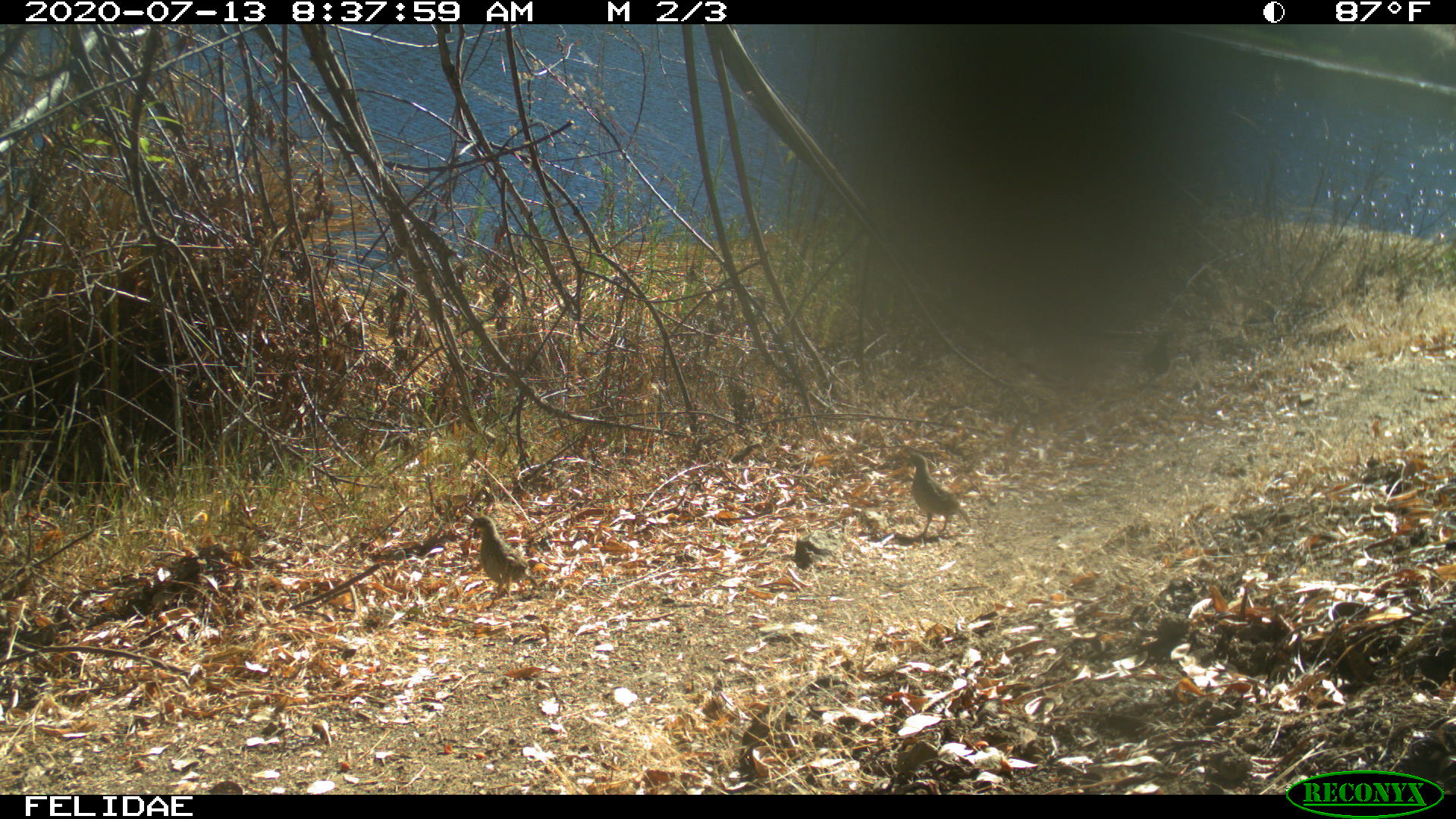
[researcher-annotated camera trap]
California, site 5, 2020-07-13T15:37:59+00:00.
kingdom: Animalia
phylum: Chordata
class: Aves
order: Galliformes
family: Odontophoridae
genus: Callipepla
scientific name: Callipepla californica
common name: california quail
California quail (Callipepla californica).